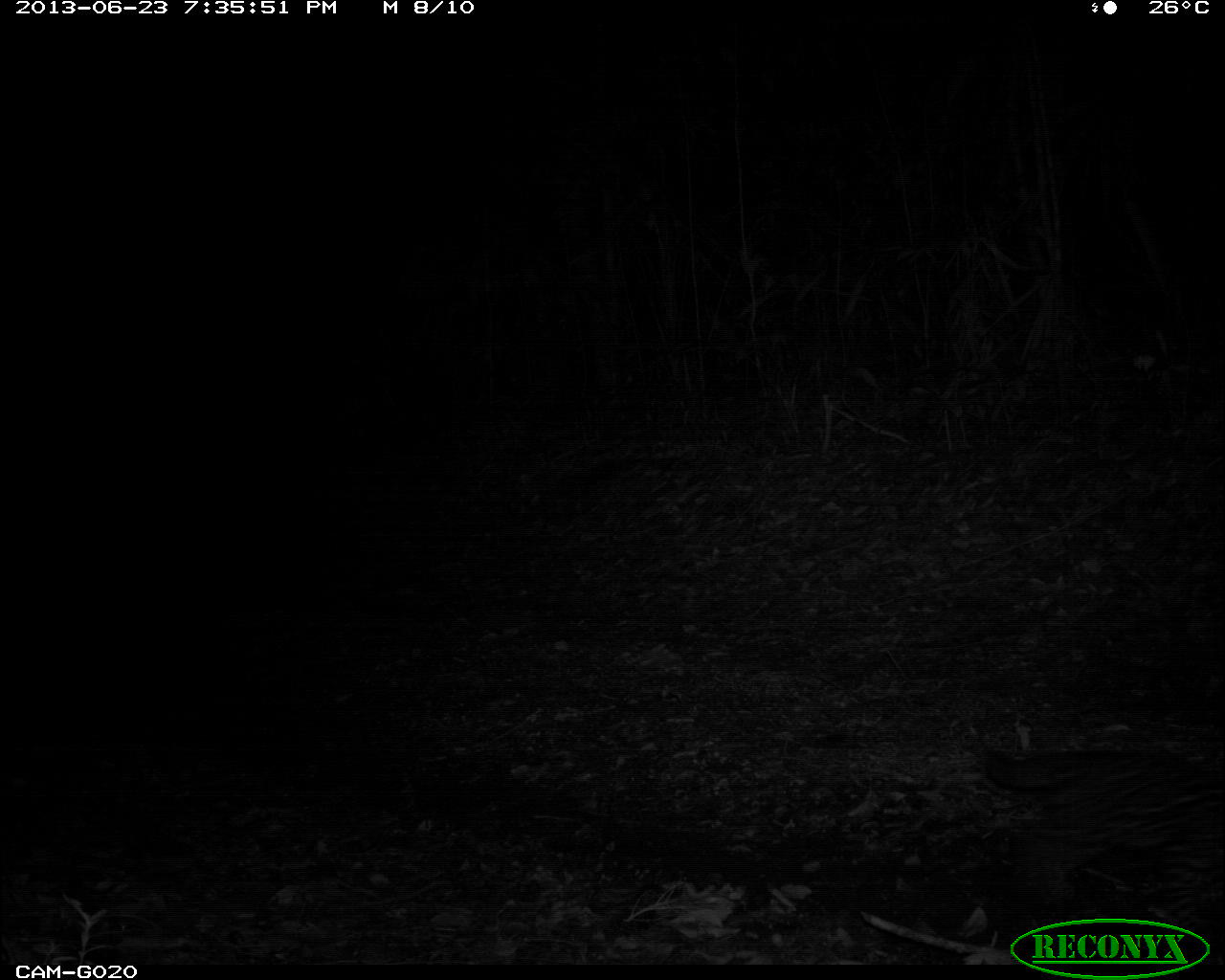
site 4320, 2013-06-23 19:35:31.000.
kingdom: Animalia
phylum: Chordata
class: Mammalia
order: Carnivora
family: Felidae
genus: Leopardus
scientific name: Leopardus pardalis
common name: ocelot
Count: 1.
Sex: female.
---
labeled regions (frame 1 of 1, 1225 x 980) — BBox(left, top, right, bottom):
leopardus pardalis: BBox(977, 746, 1225, 964)